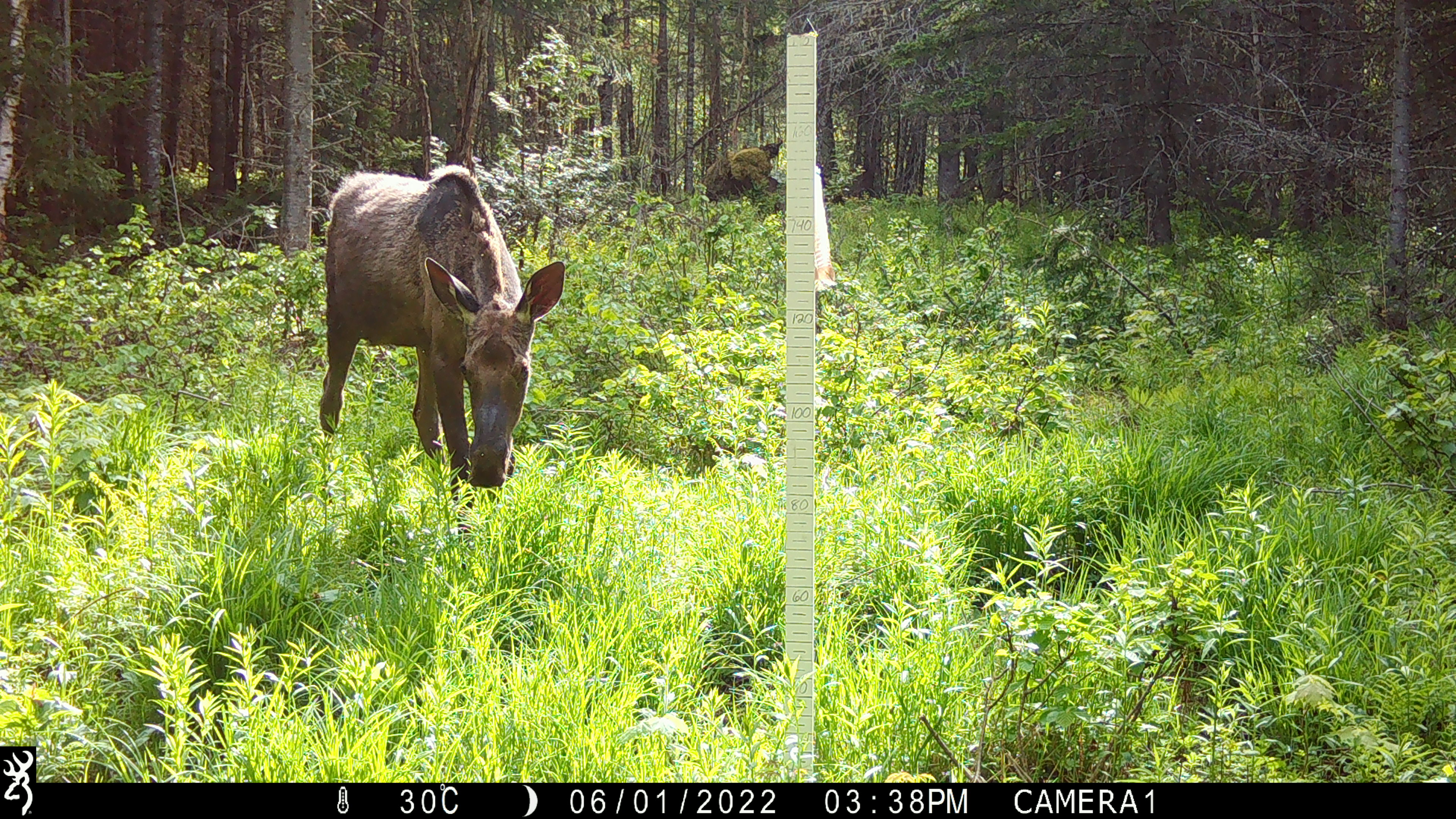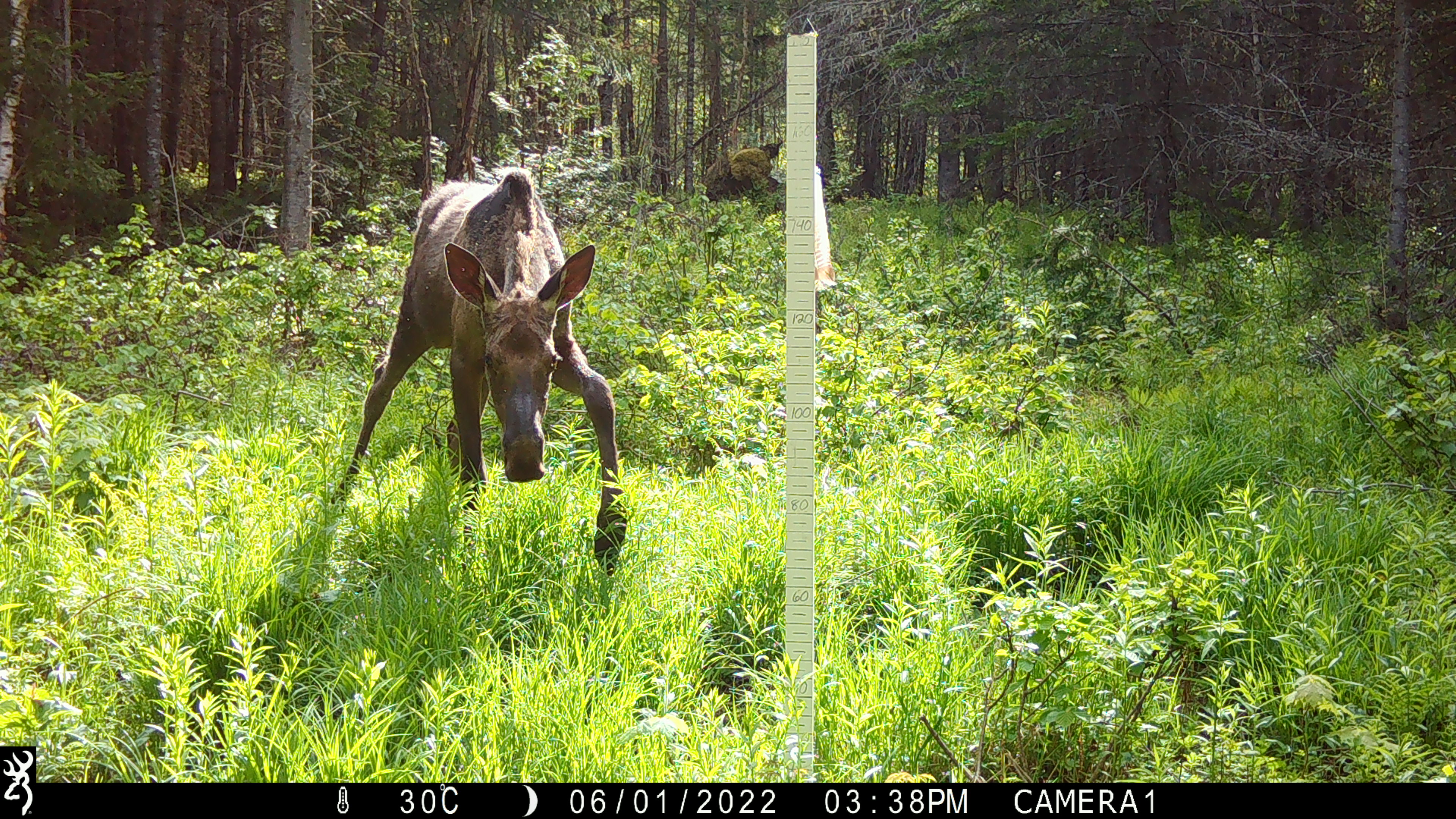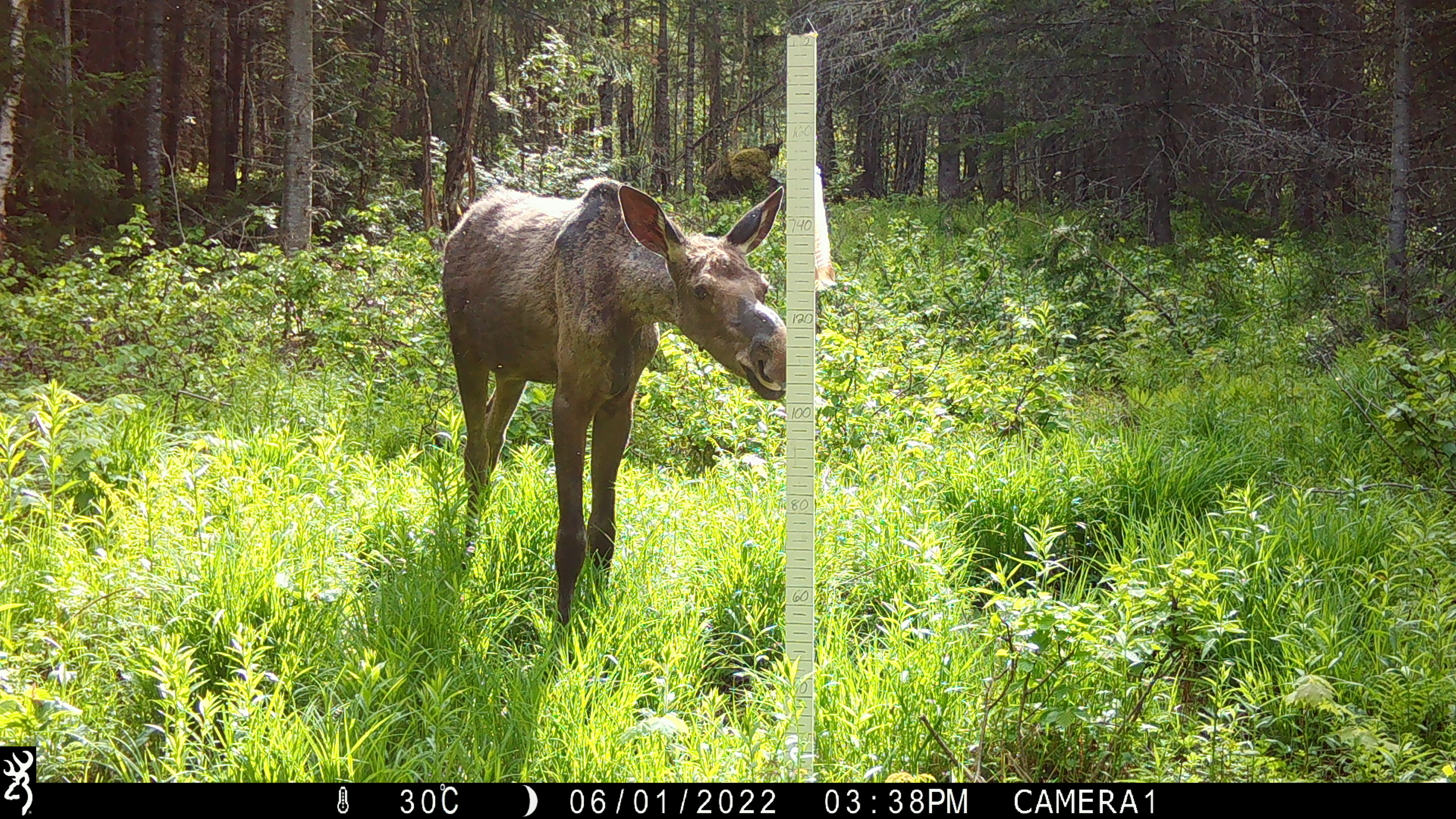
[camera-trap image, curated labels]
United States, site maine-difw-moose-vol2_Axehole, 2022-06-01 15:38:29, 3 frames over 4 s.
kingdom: Animalia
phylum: Chordata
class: Mammalia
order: Artiodactyla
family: Cervidae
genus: Alces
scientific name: Alces alces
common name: moose